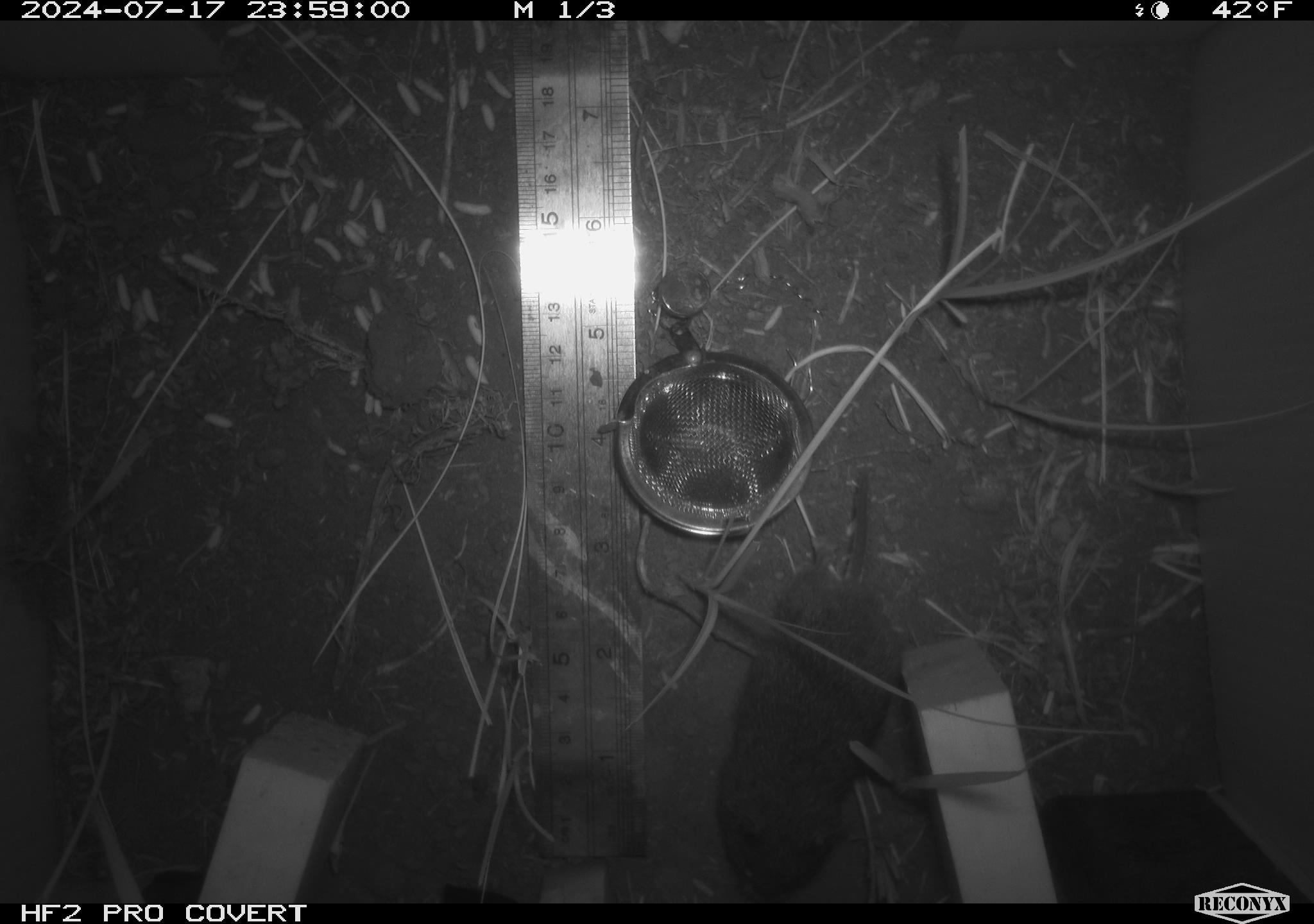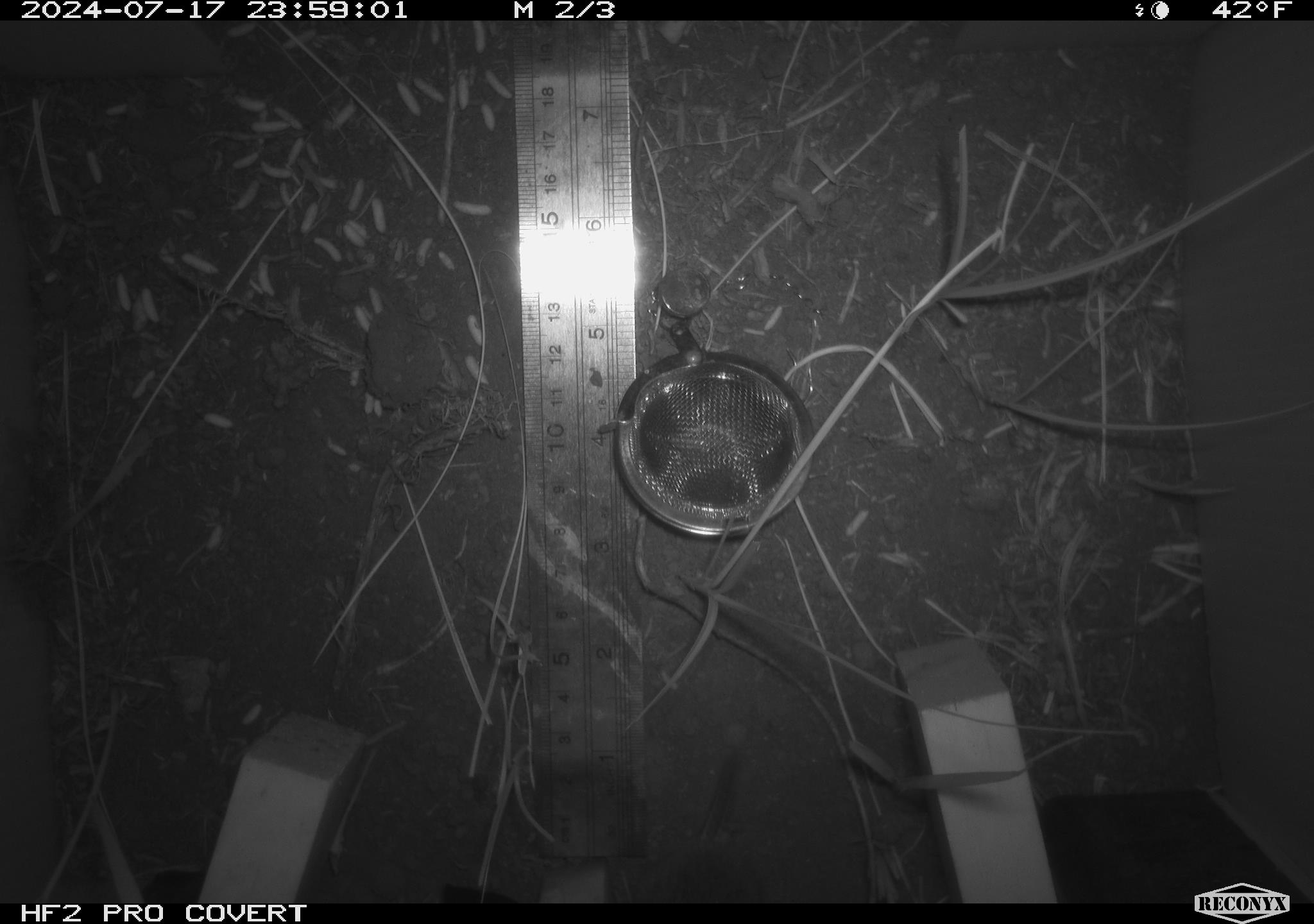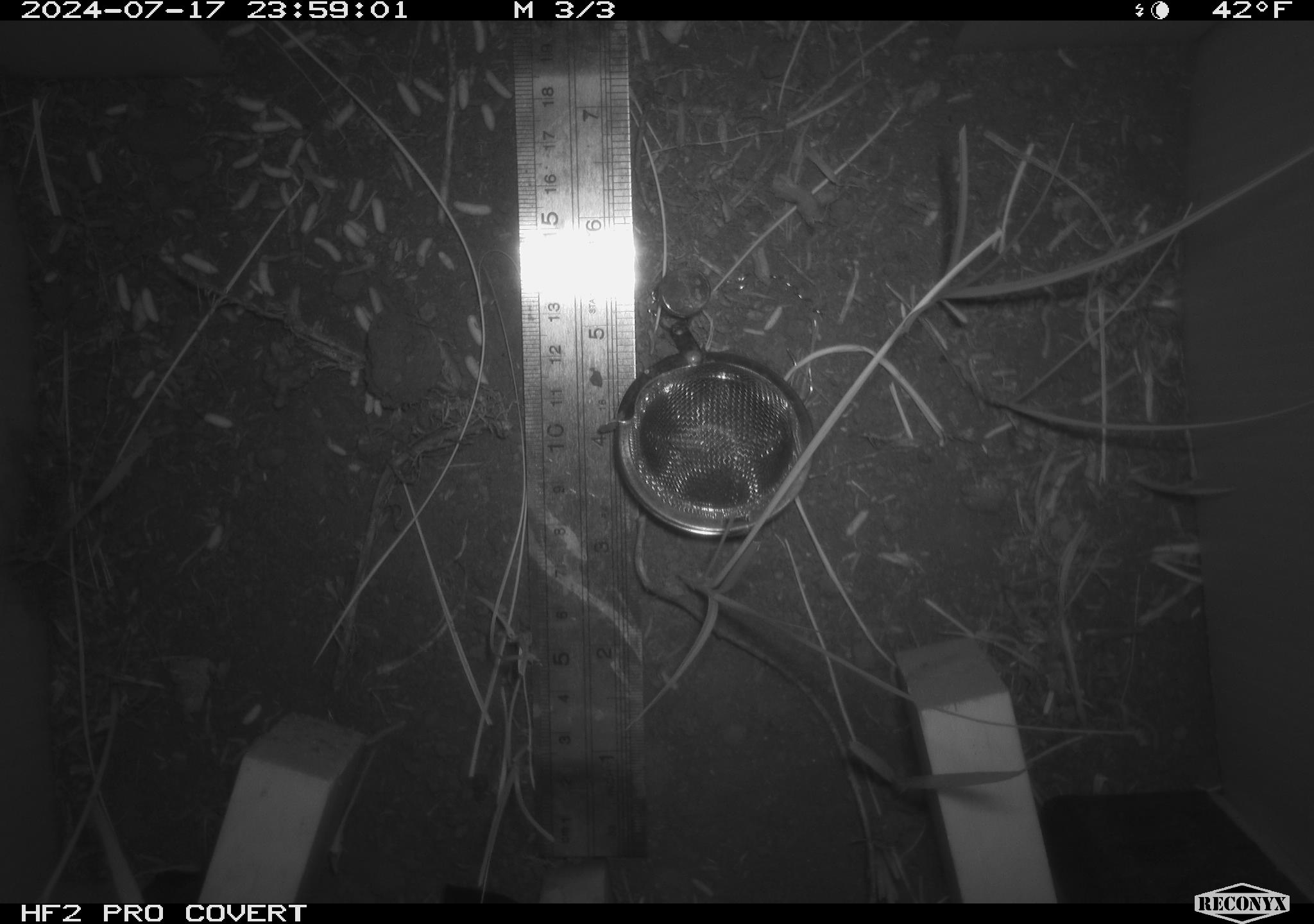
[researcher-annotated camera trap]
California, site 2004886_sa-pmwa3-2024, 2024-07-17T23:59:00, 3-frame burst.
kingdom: Animalia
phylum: Chordata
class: Mammalia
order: Rodentia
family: Cricetidae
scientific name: Arvicolinae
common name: voles, lemmings, and muskrats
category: arvicolinae subfamily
Arvicolinae subfamily (voles, lemmings, and muskrats) (Arvicolinae).